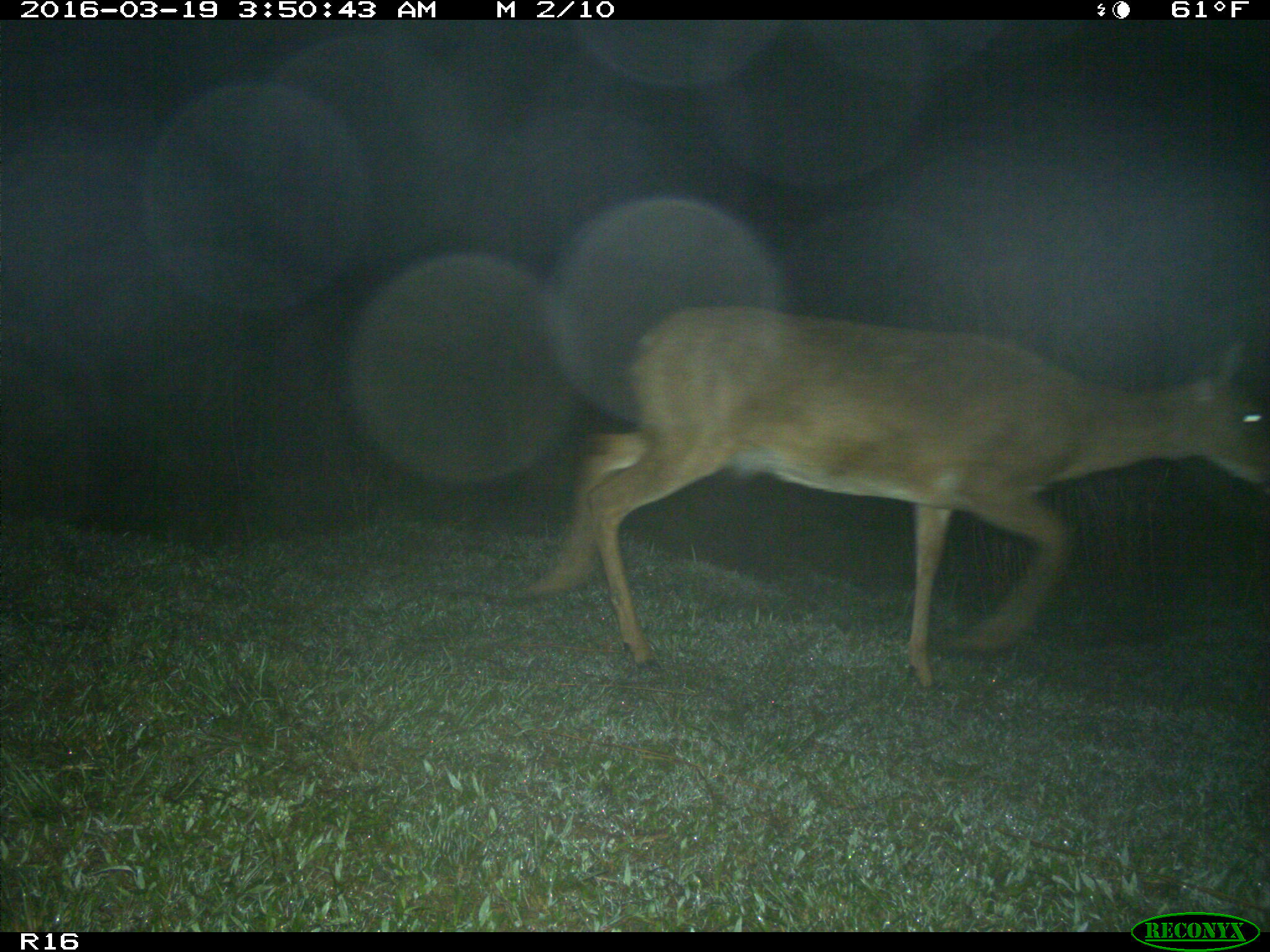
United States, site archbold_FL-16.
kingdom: Animalia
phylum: Chordata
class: Mammalia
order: Artiodactyla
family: Cervidae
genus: Odocoileus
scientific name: Odocoileus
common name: deer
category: unidentified deer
Unidentified deer (deer) (Odocoileus).